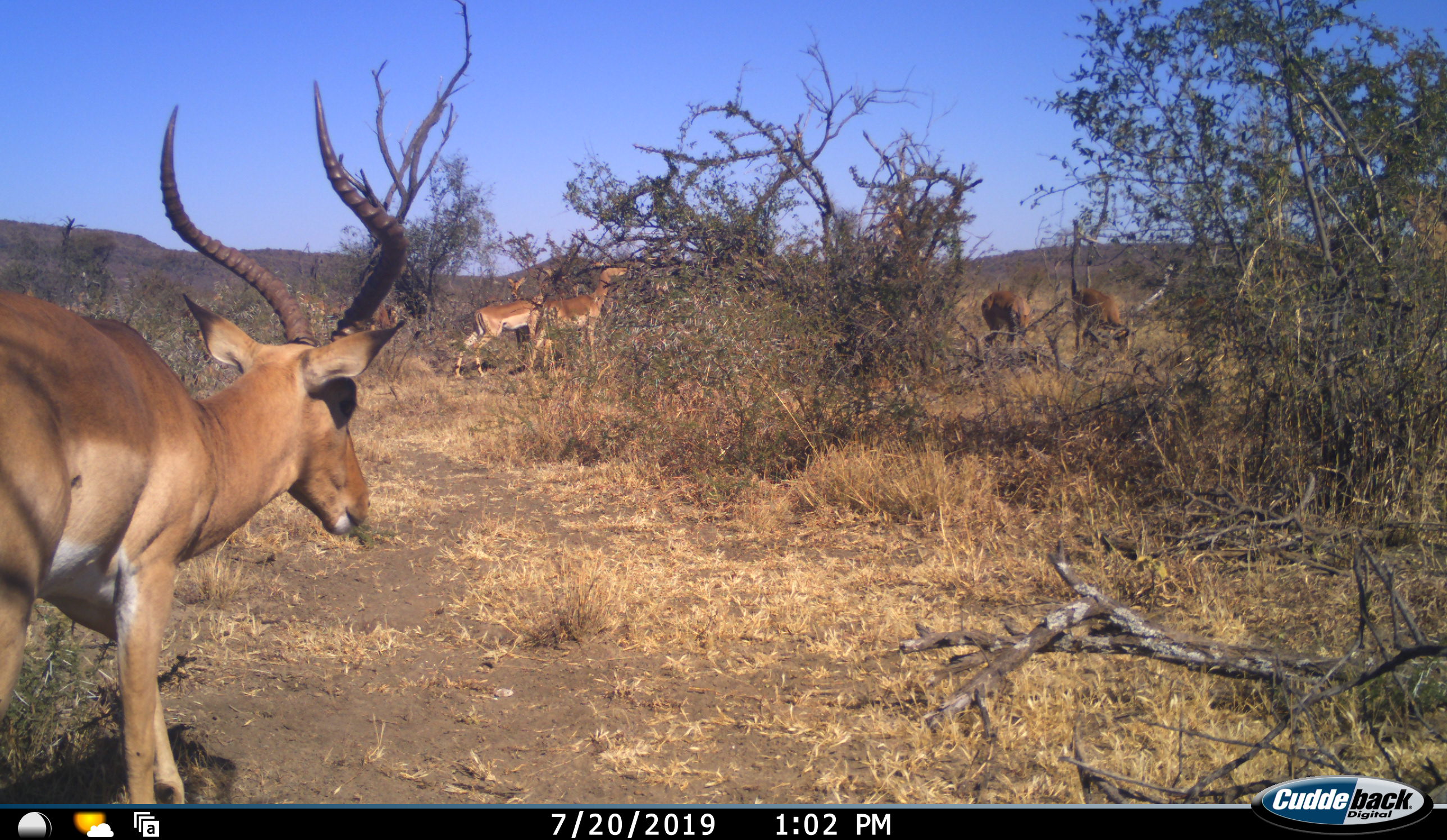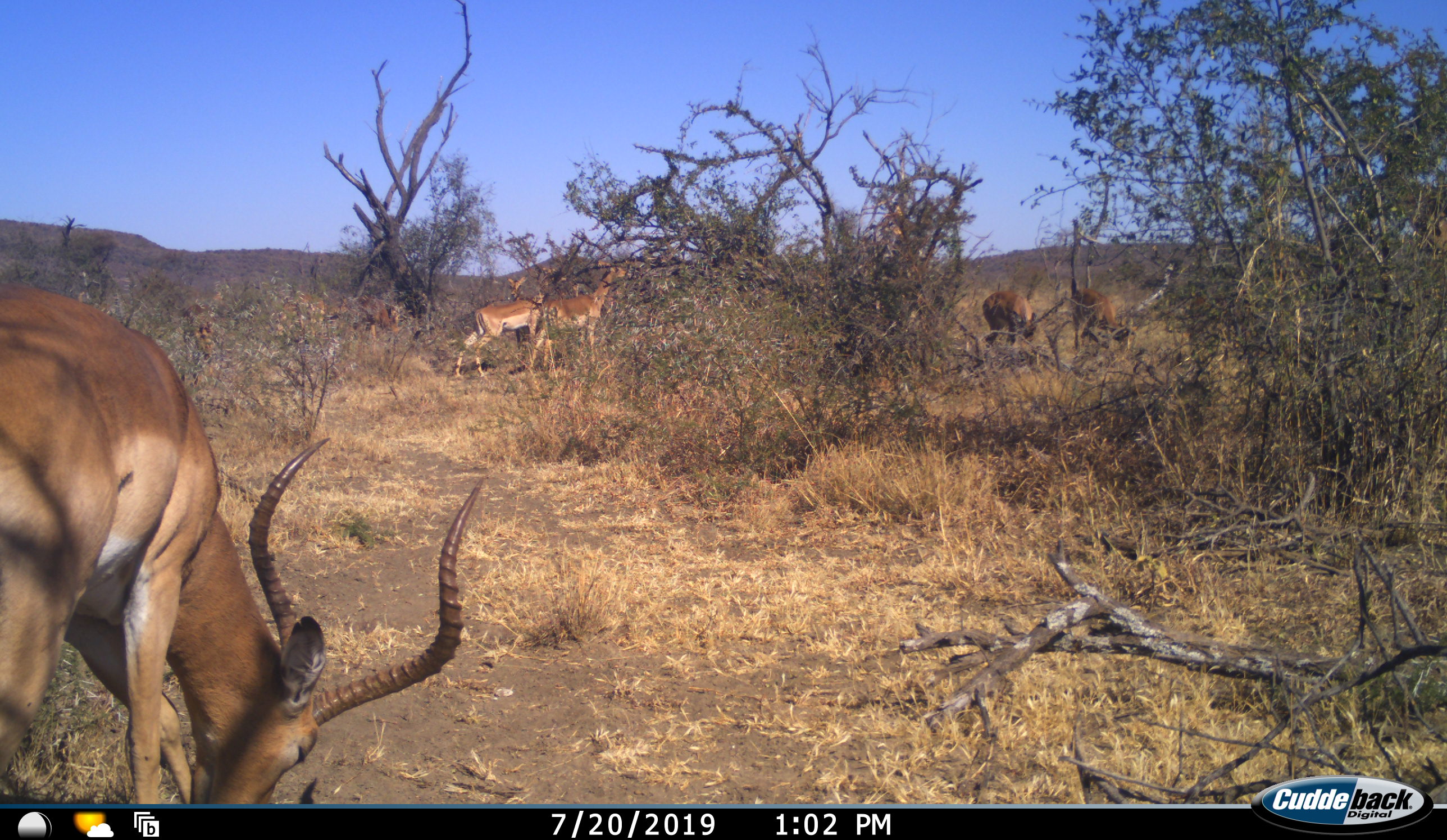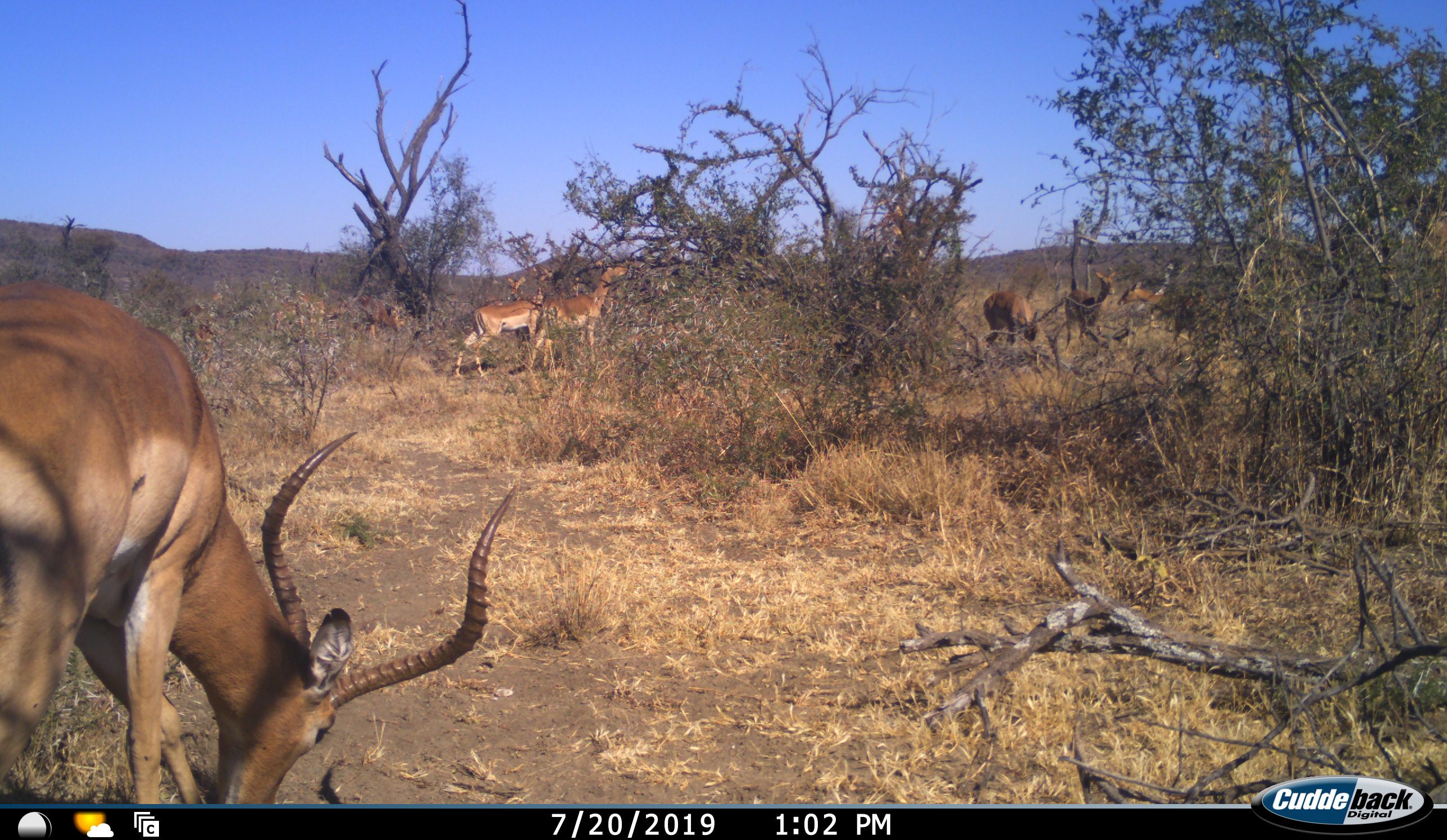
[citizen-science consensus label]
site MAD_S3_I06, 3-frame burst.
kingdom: Animalia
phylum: Chordata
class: Mammalia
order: Artiodactyla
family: Bovidae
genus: Aepyceros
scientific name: Aepyceros melampus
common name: impala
Impala (Aepyceros melampus), count 9. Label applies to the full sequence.